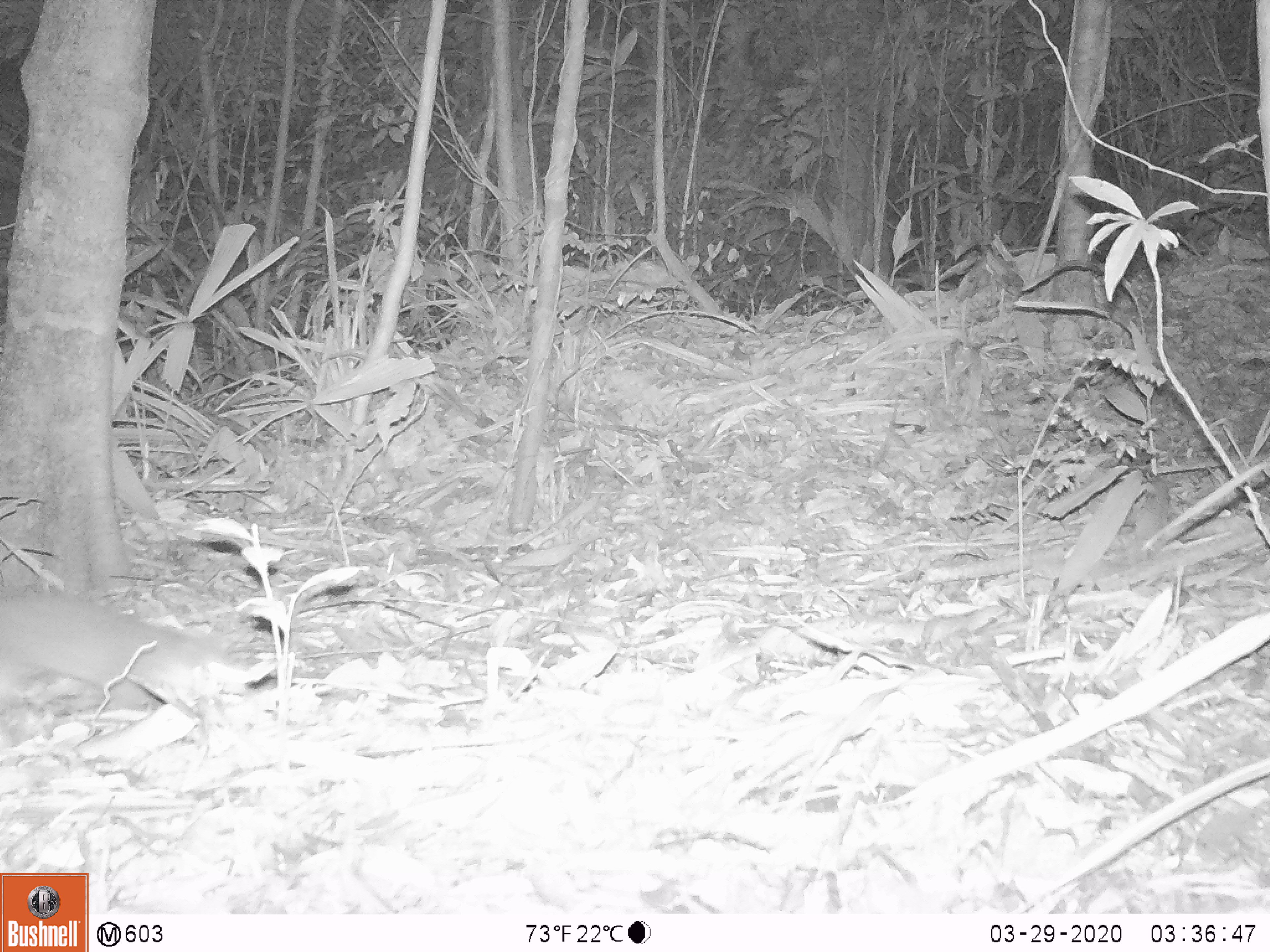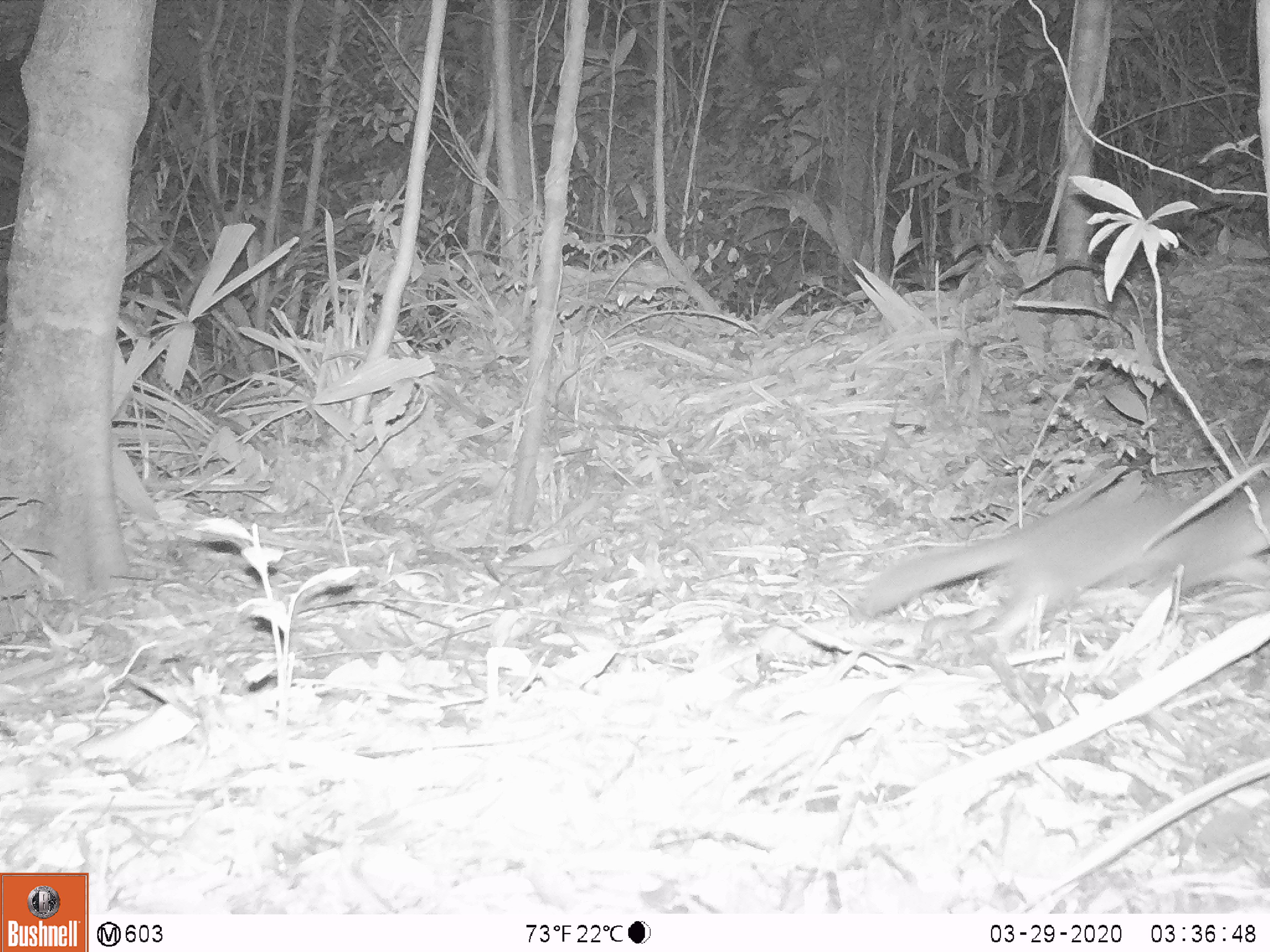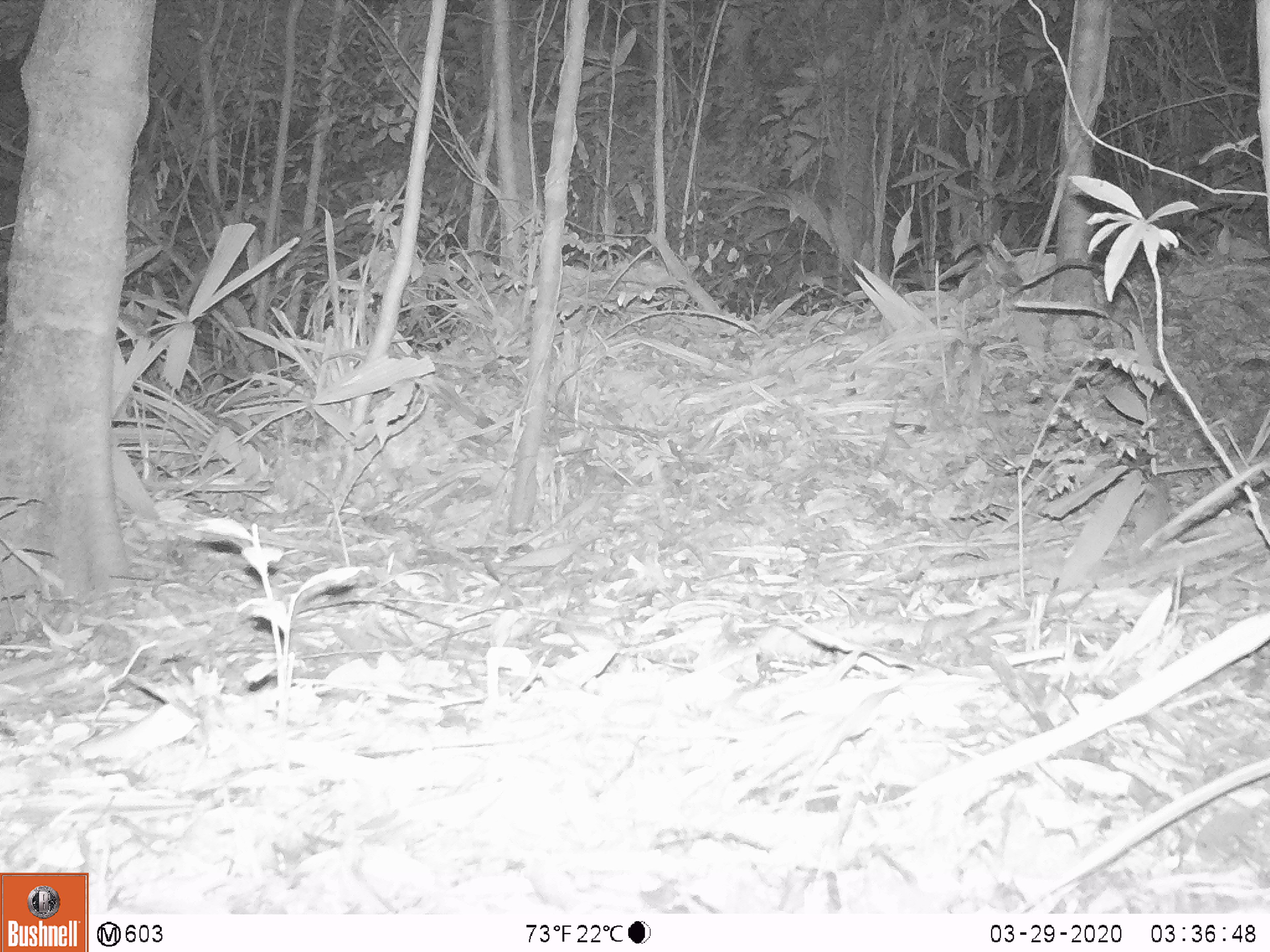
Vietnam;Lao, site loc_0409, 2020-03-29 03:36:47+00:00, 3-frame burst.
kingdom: Animalia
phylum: Chordata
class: Mammalia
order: Carnivora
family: Mustelidae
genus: Melogale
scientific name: Melogale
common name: ferret badger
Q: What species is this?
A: Ferret badger (Melogale).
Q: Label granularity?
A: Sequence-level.